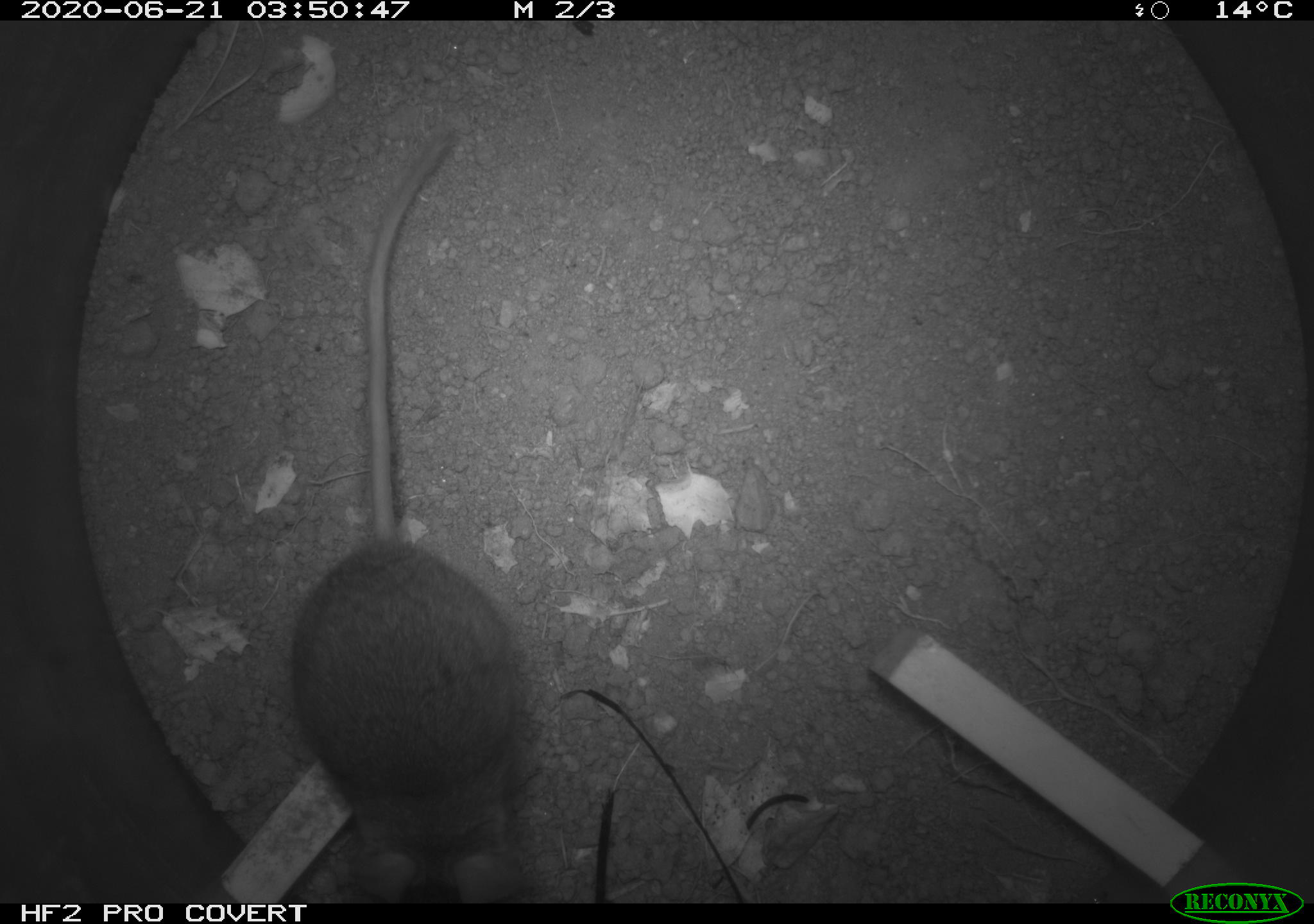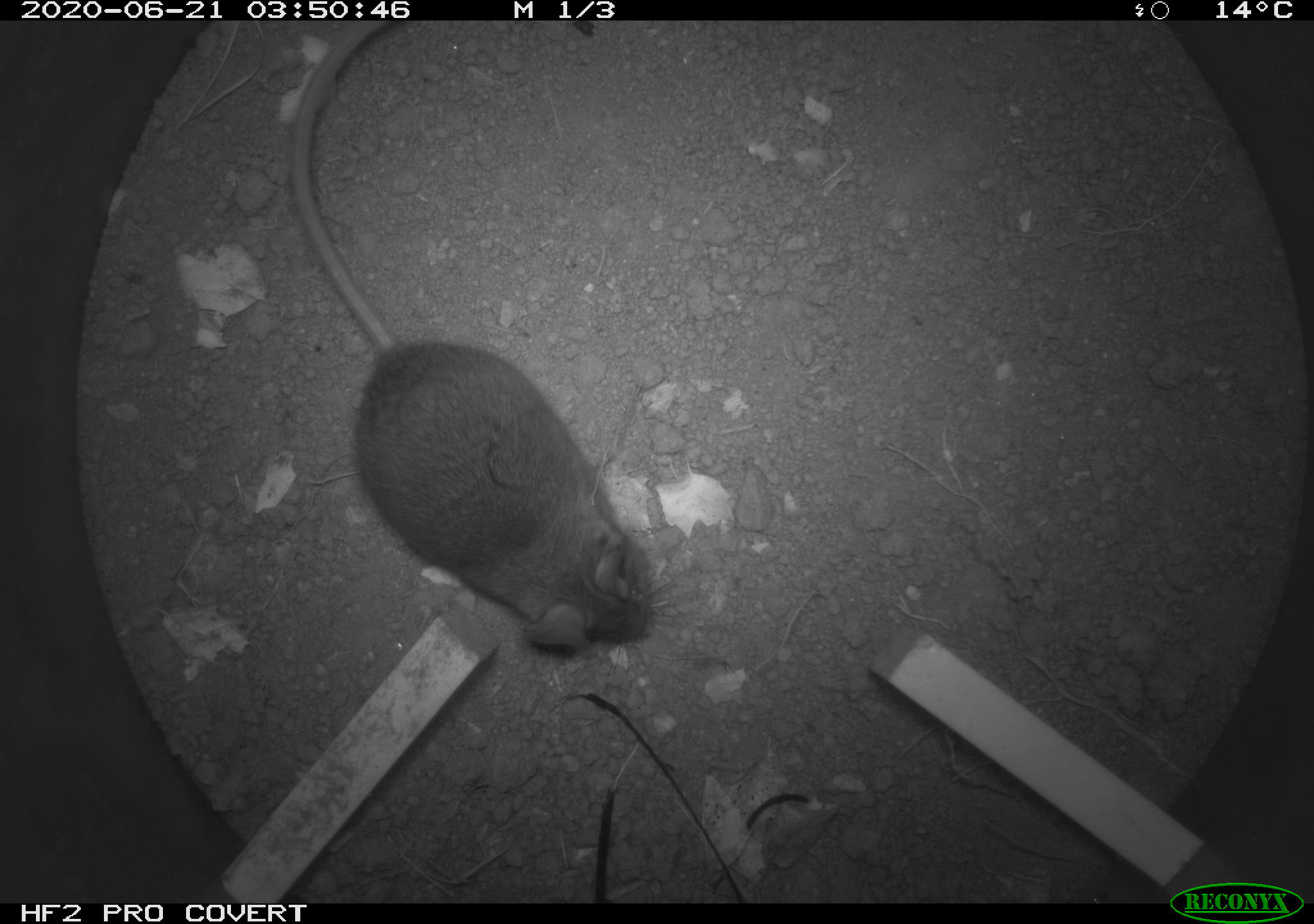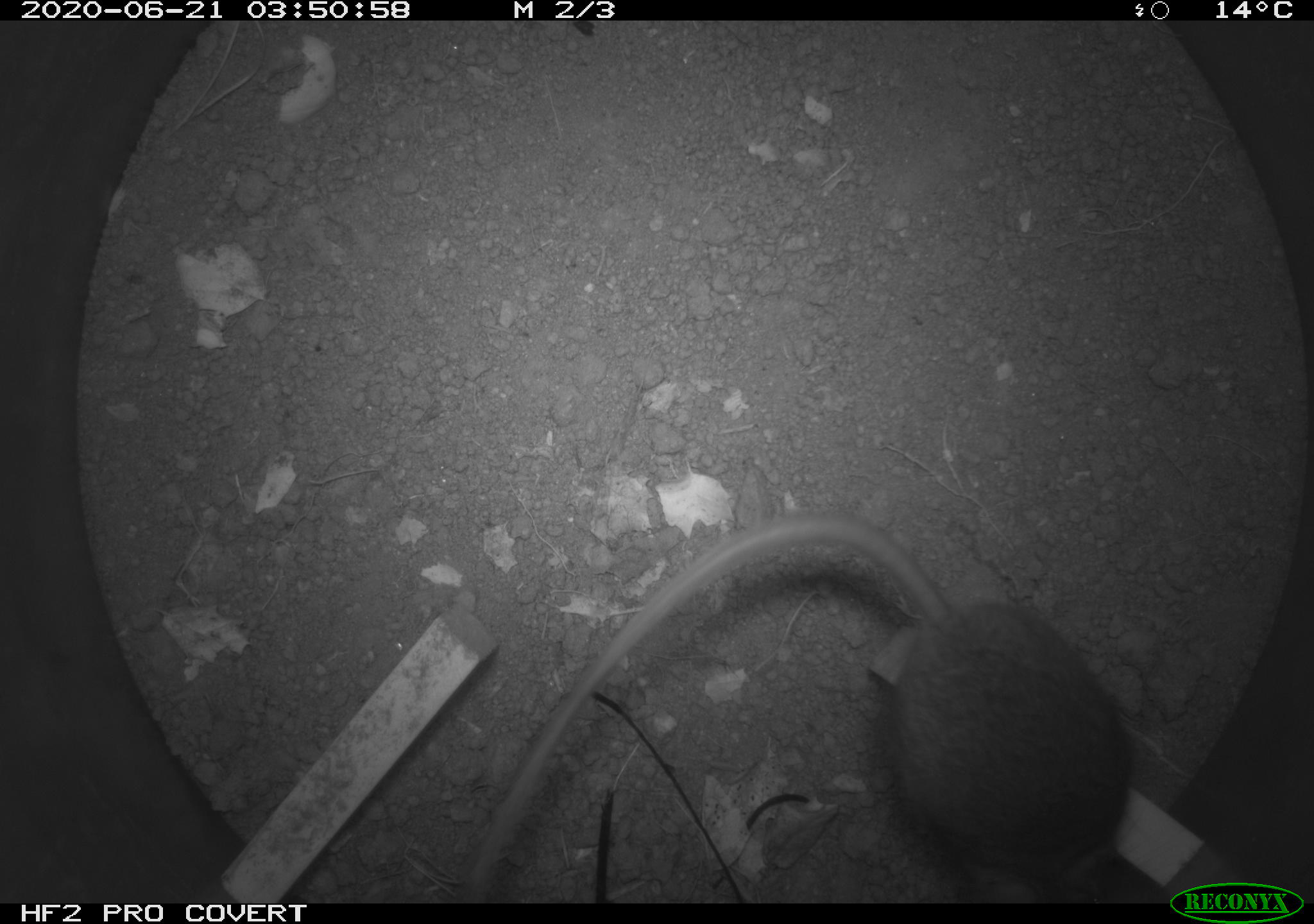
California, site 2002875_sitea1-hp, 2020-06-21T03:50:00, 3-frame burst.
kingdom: Animalia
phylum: Chordata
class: Mammalia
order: Rodentia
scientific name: Rodentia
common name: mouse species